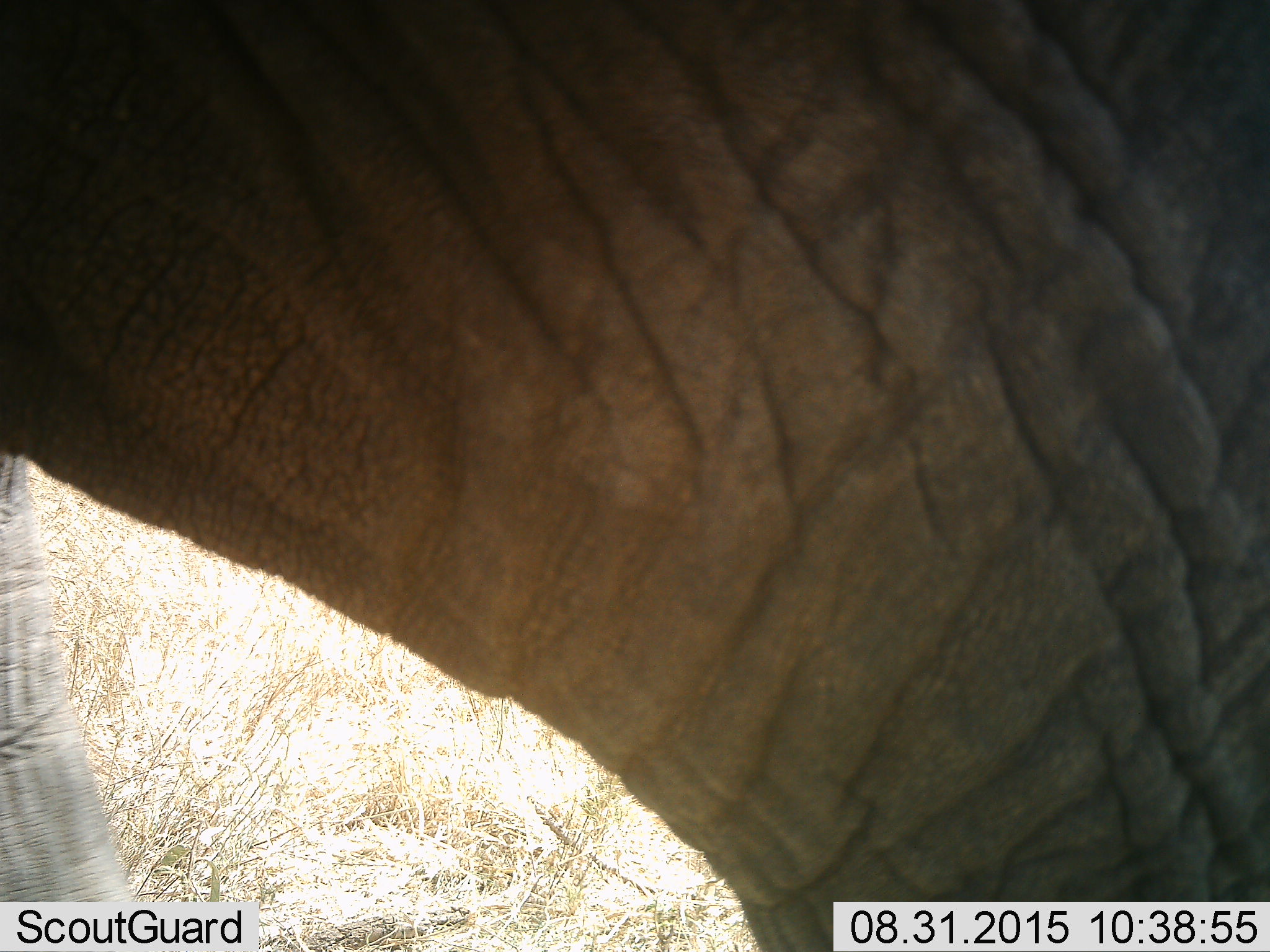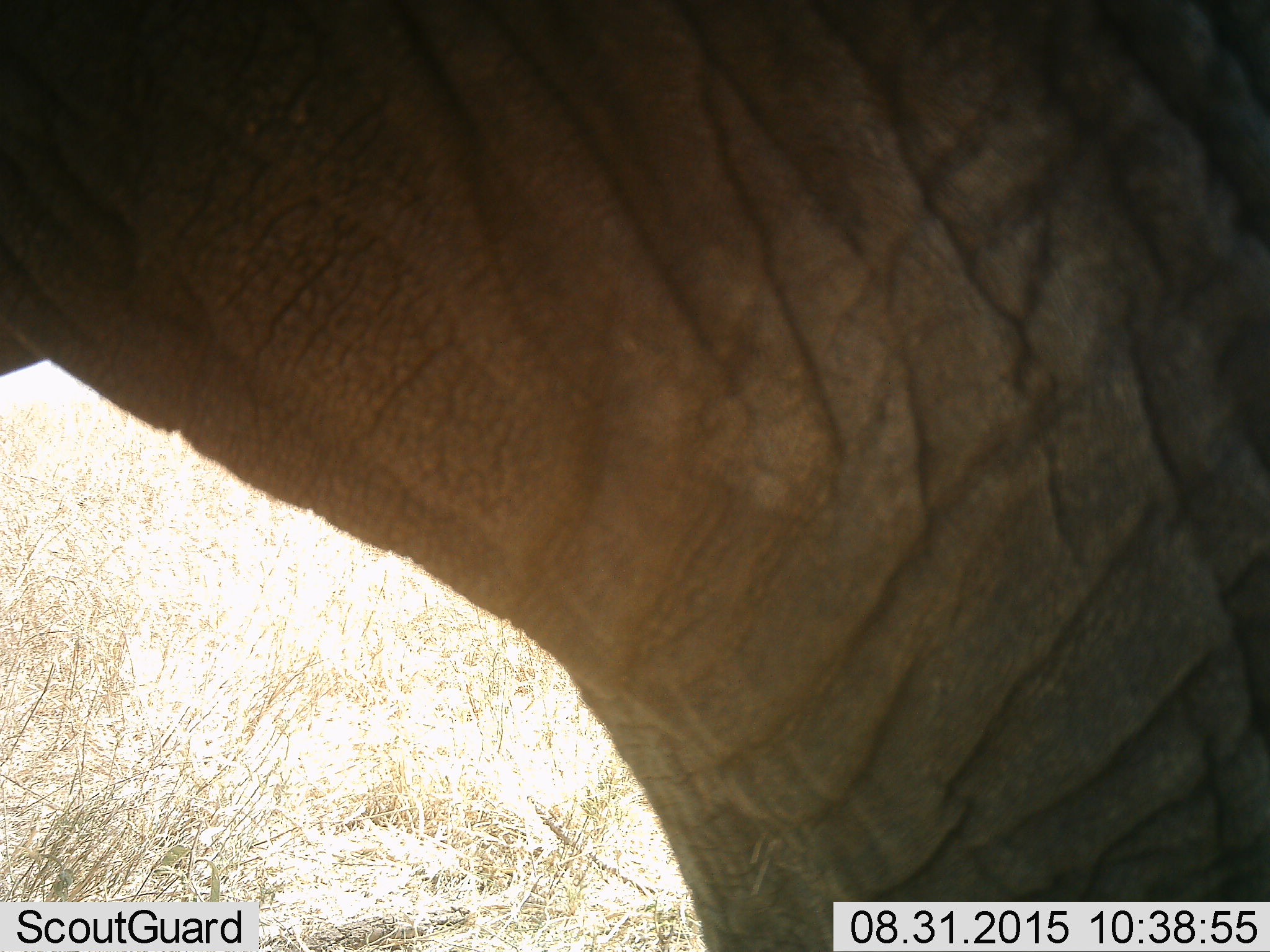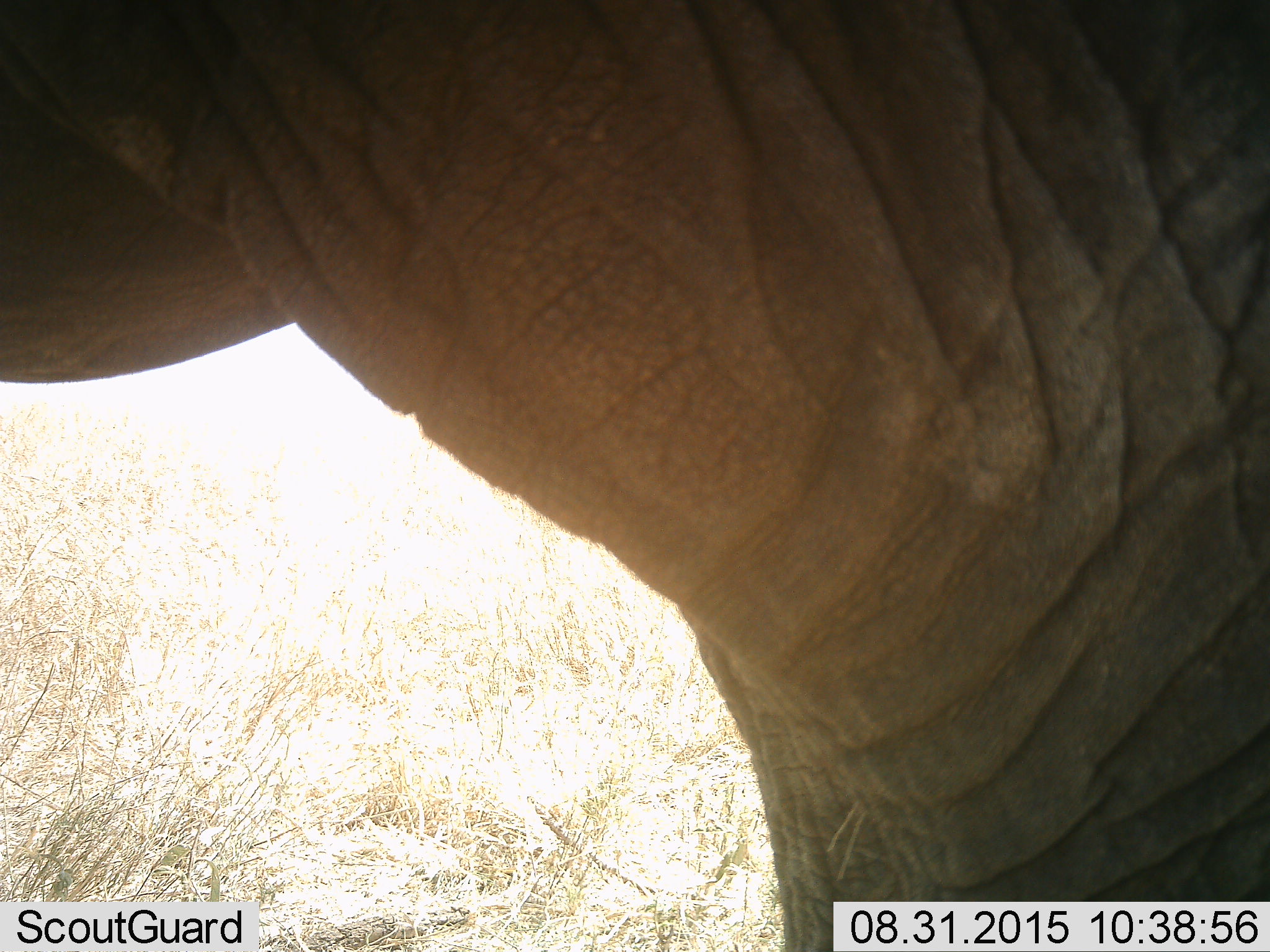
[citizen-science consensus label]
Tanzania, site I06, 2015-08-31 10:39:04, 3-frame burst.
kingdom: Animalia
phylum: Chordata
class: Mammalia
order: Proboscidea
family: Elephantidae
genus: Loxodonta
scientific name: Loxodonta africana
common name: african bush elephant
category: elephant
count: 1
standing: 40%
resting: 0%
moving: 70%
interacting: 0%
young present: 0%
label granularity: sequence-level